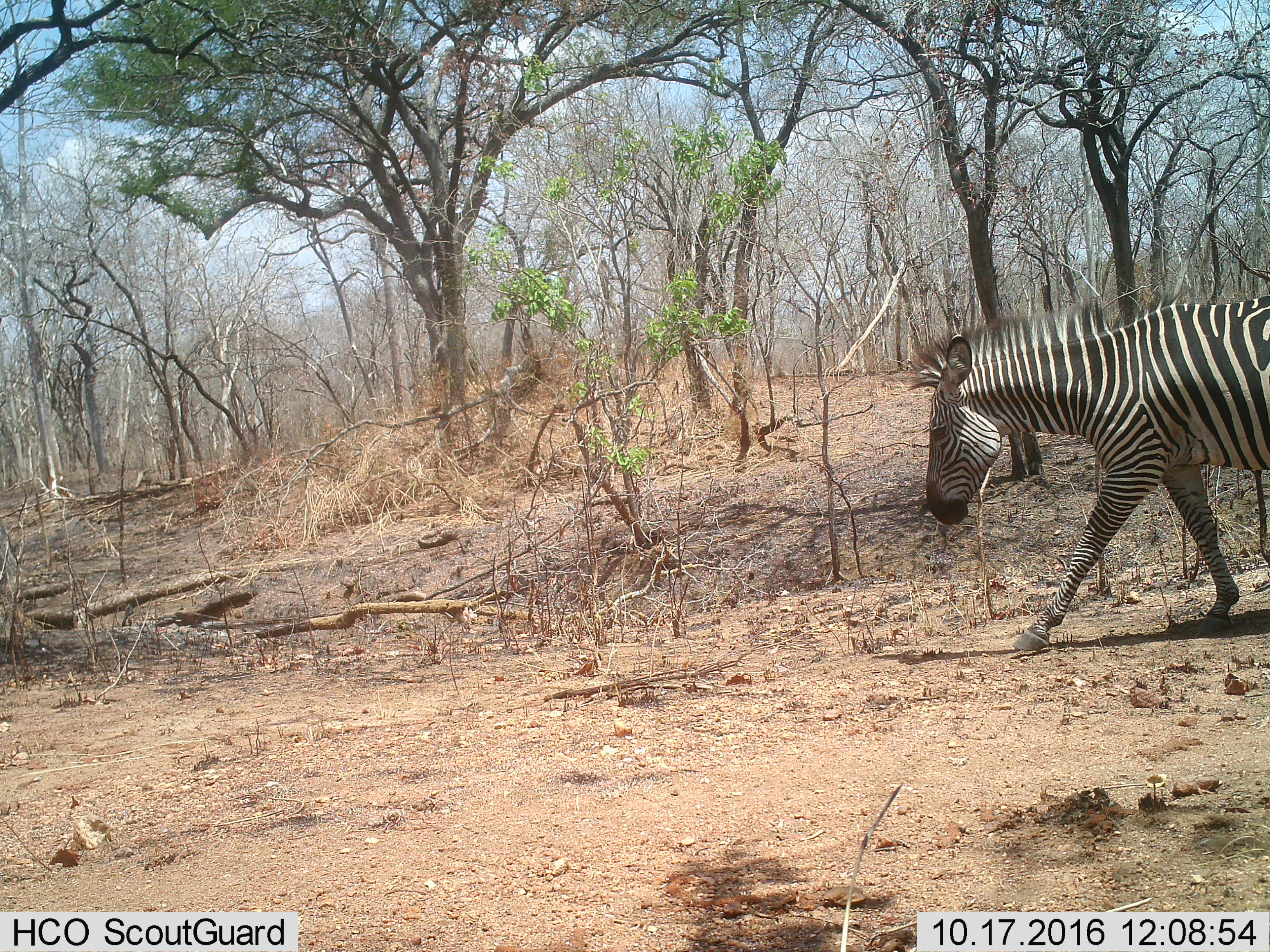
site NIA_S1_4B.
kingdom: Animalia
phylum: Chordata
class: Mammalia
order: Perissodactyla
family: Equidae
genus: Equus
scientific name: Equus quagga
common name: plains zebra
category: zebraplains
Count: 1.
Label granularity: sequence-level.